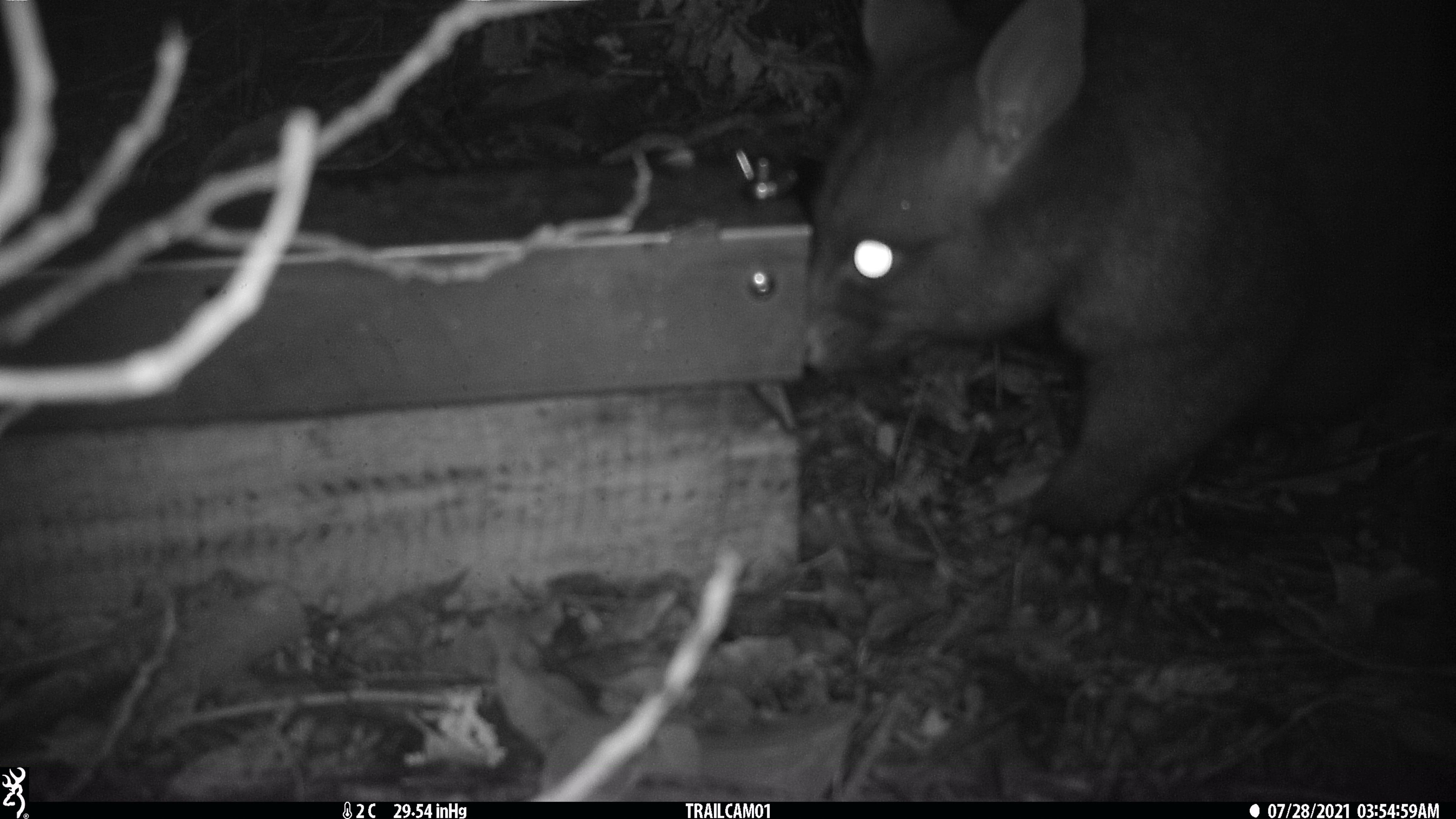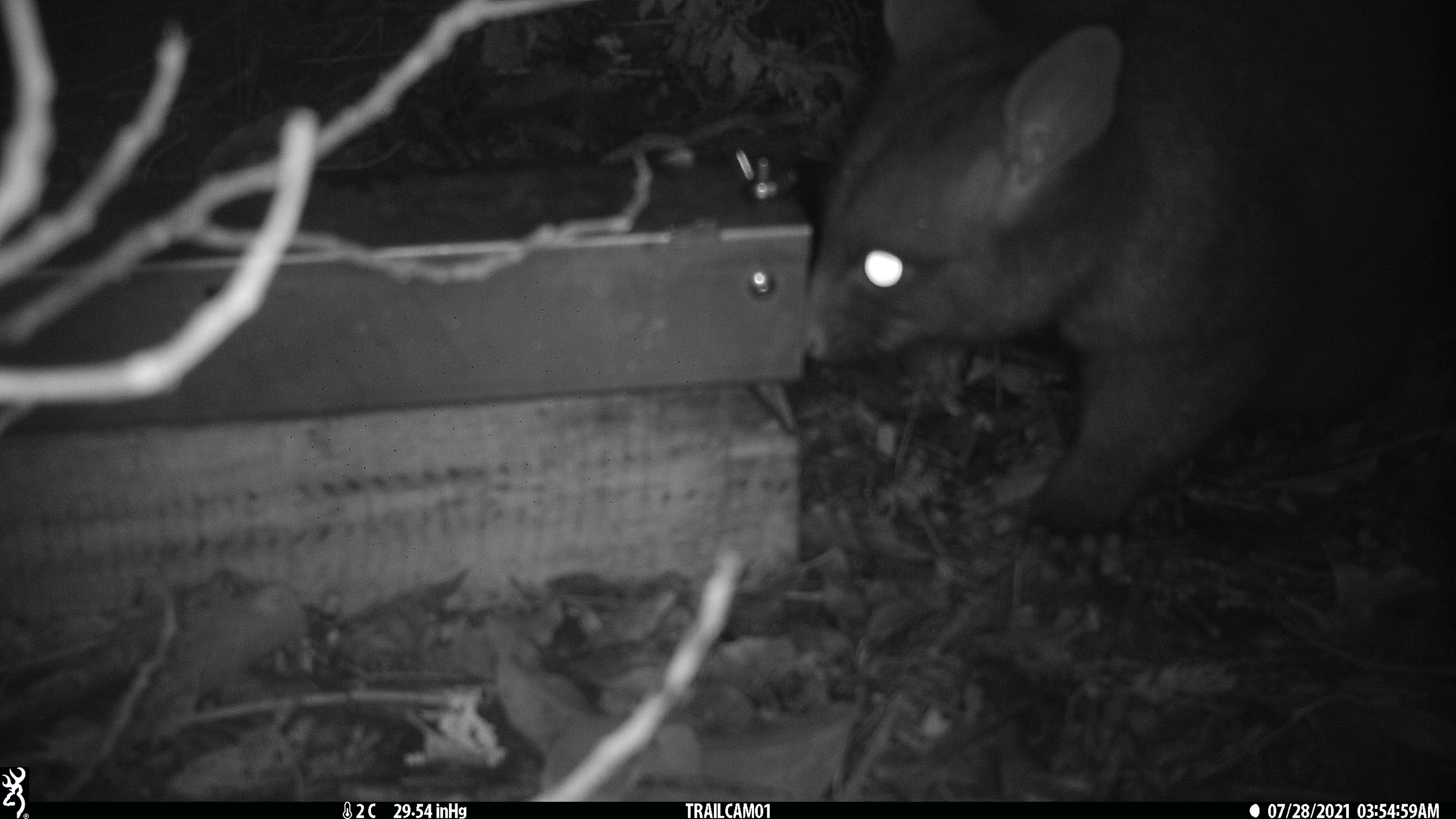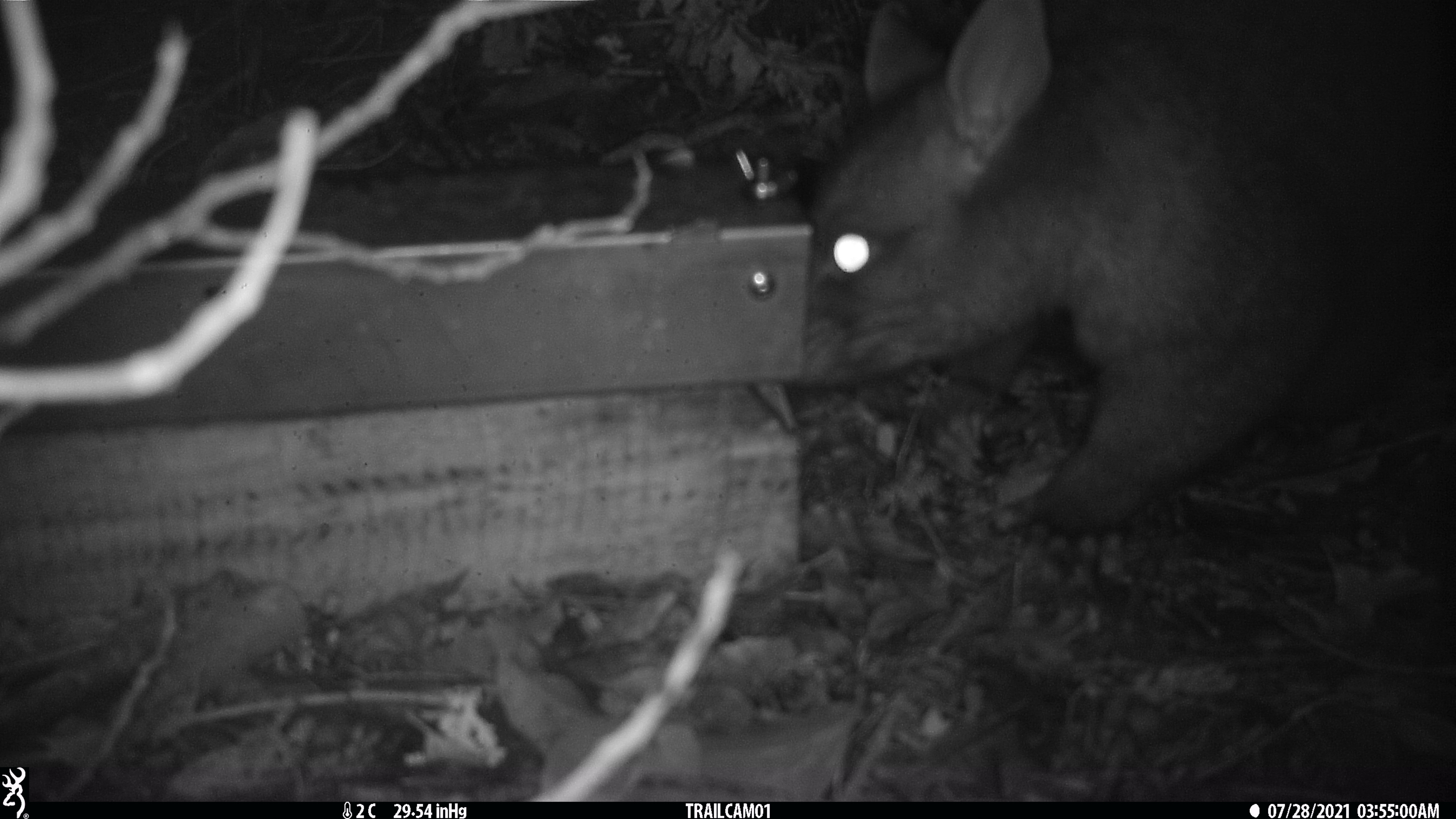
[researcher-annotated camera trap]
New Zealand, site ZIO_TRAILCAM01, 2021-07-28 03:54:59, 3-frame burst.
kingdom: Animalia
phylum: Chordata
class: Mammalia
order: Diprotodontia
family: Phalangeridae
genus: Trichosurus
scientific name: Trichosurus vulpecula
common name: common brushtail possum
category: possum